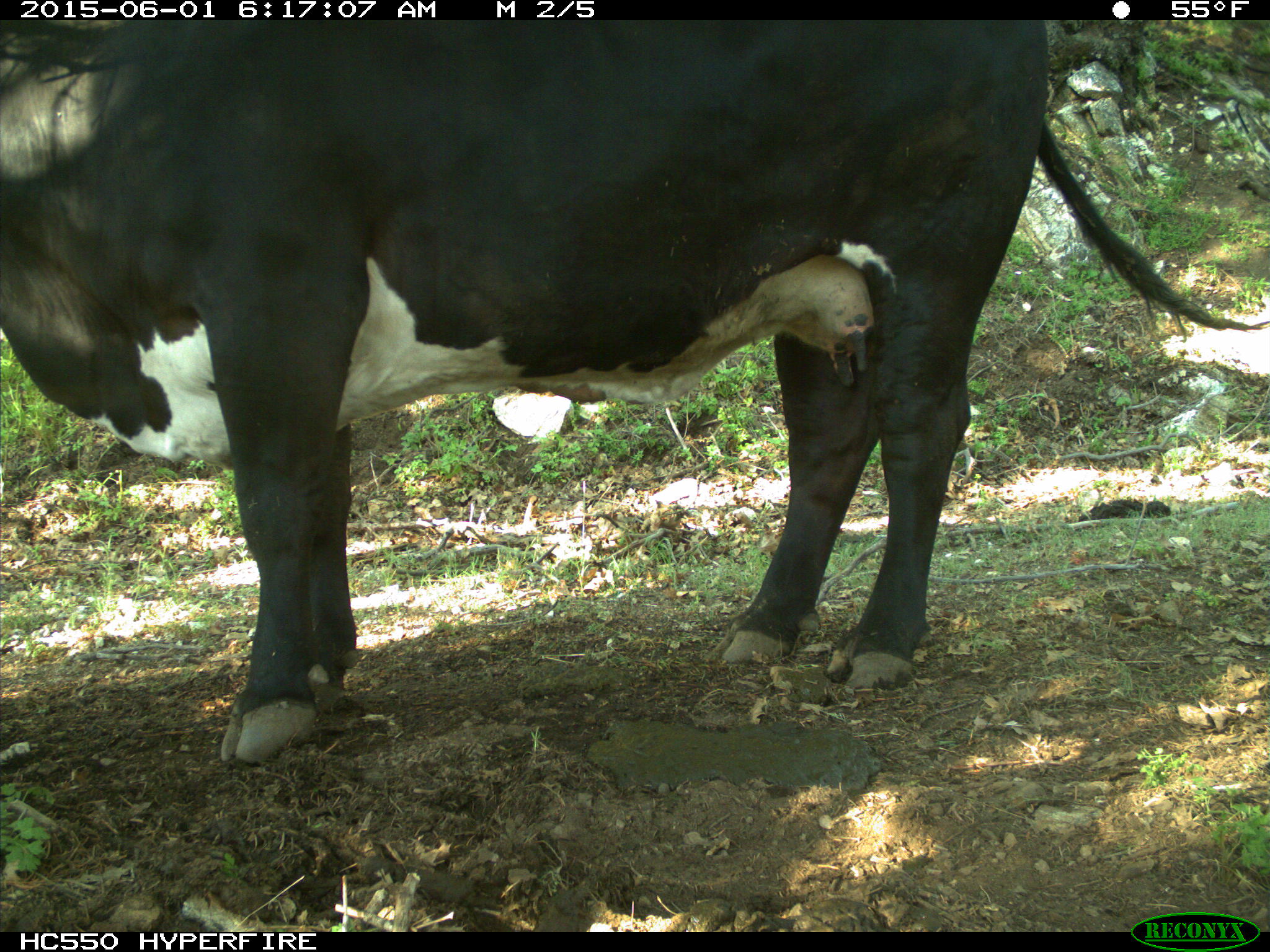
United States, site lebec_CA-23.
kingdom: Animalia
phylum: Chordata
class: Mammalia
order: Artiodactyla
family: Bovidae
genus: Bos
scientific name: Bos taurus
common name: domestic cow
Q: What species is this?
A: Bos taurus (domestic cow).